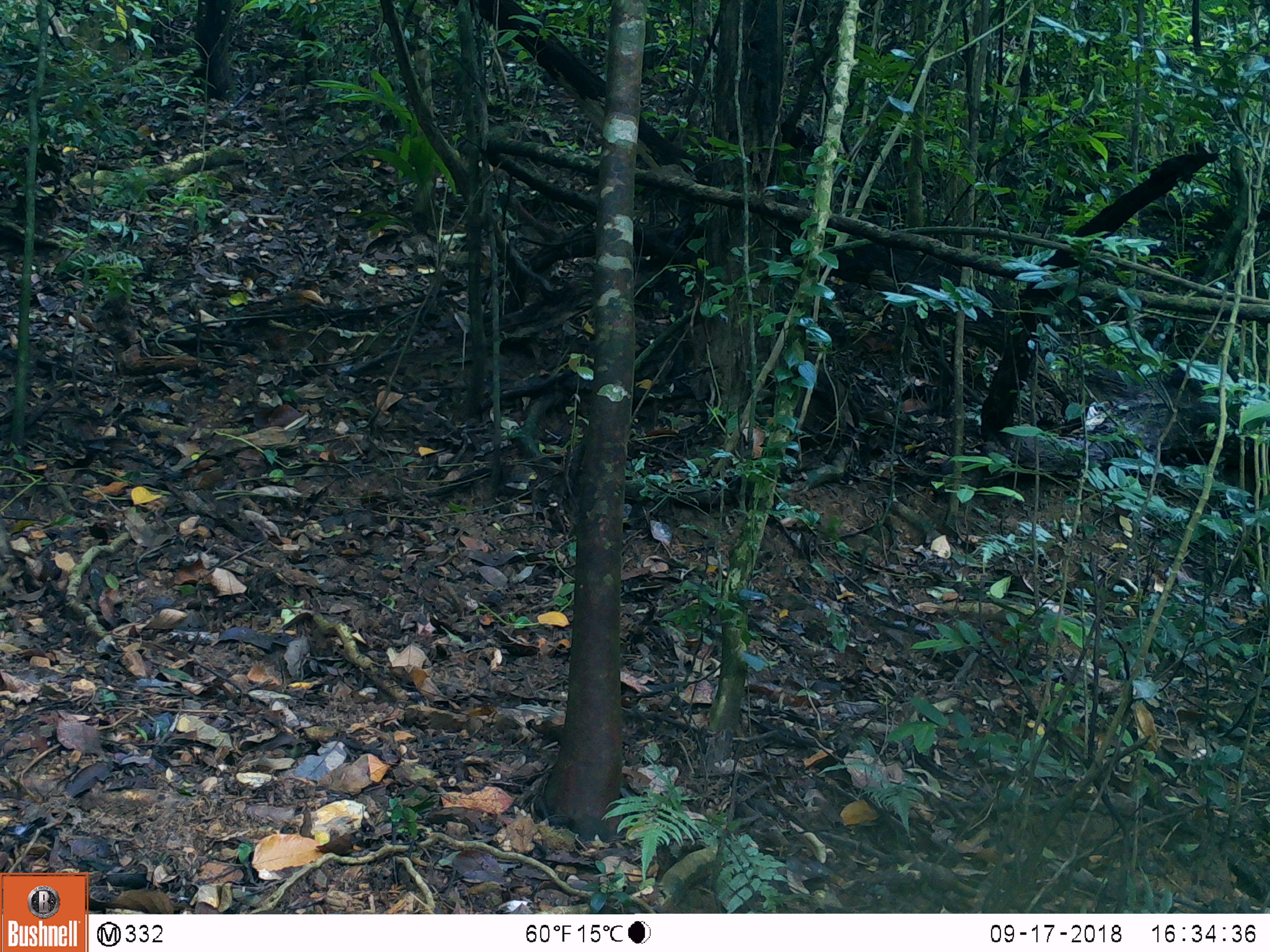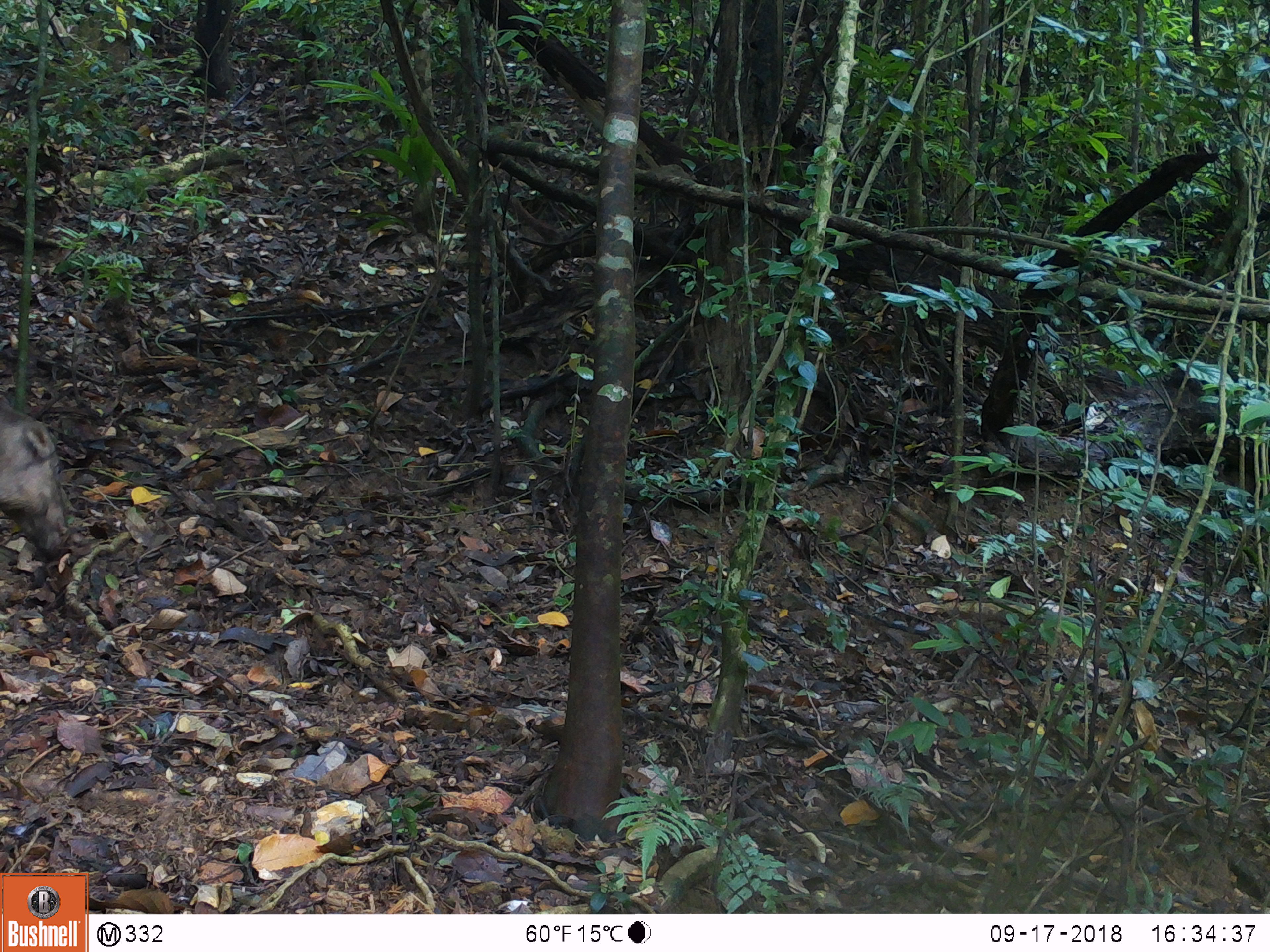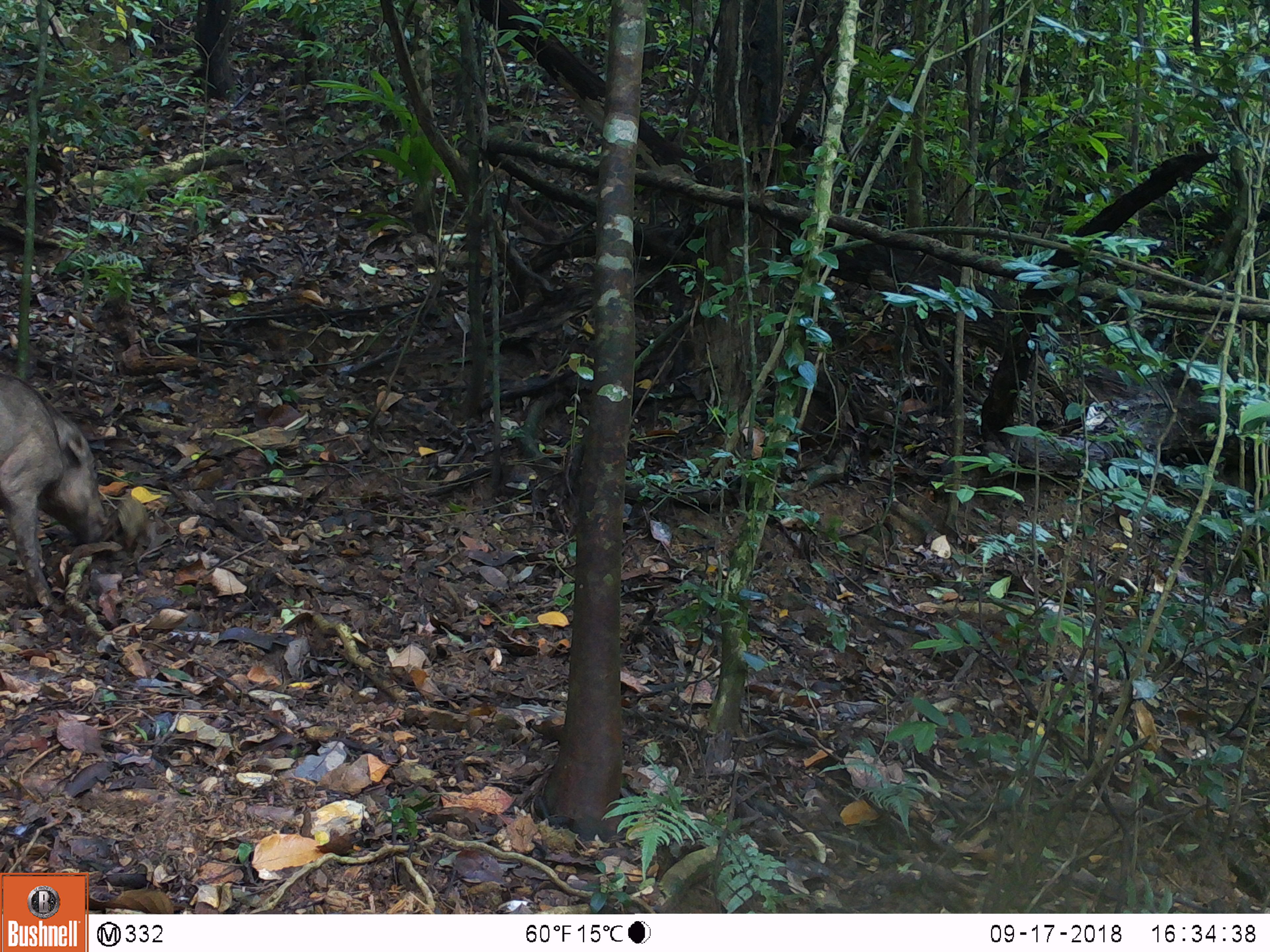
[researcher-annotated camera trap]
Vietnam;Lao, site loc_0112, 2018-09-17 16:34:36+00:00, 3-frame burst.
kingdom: Animalia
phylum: Chordata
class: Mammalia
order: Artiodactyla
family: Suidae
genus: Sus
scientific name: Sus scrofa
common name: eurasian wild pig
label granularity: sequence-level